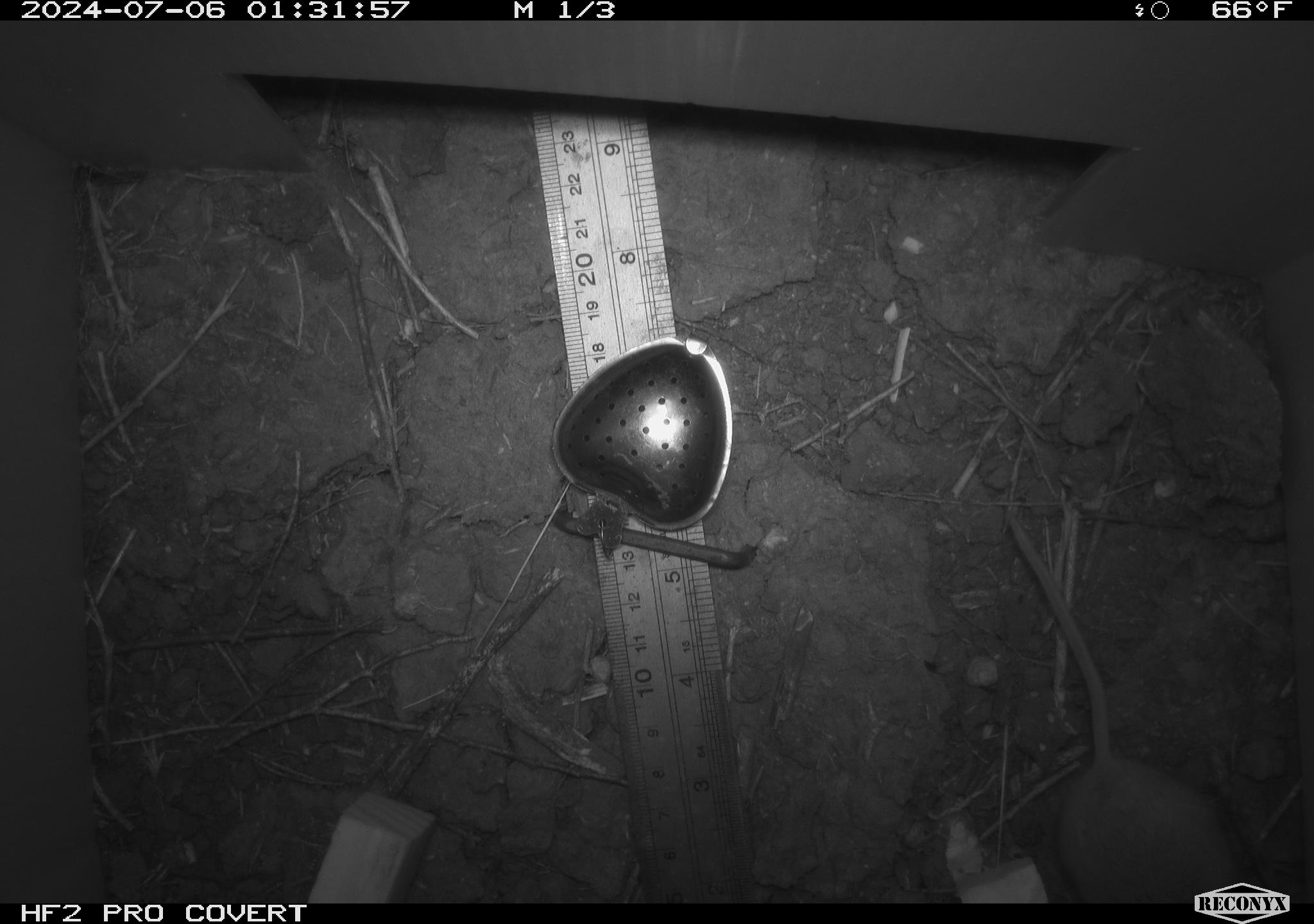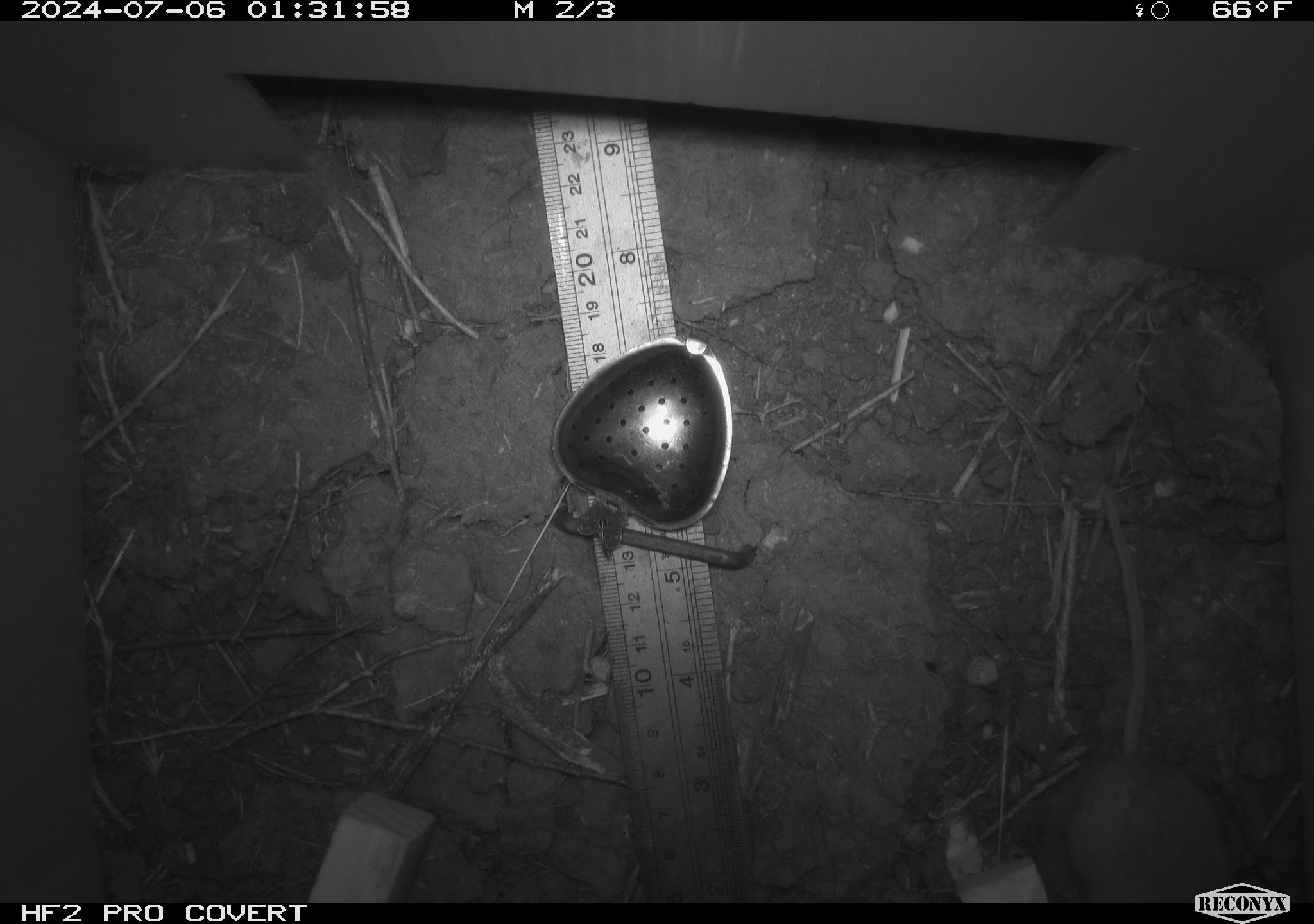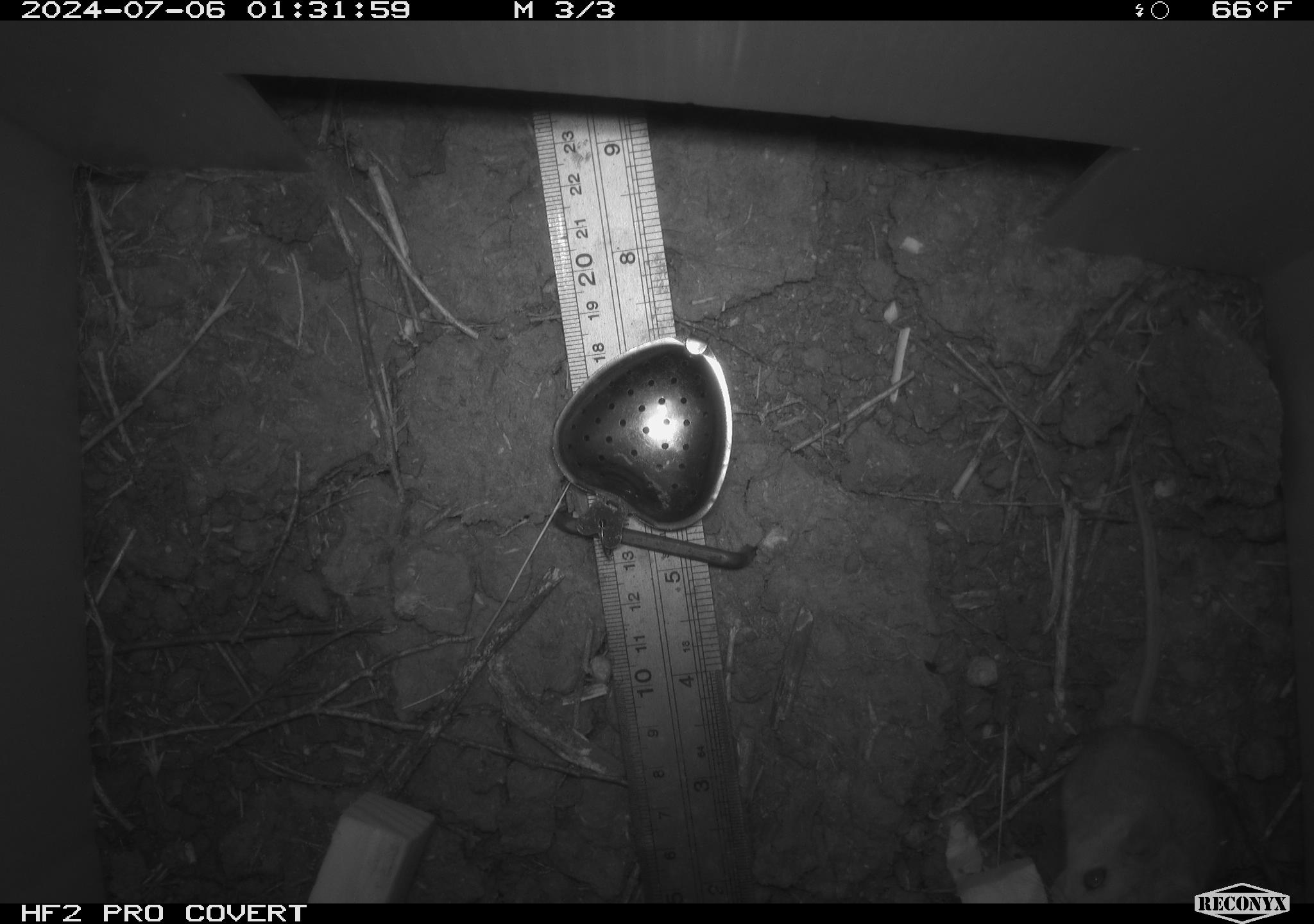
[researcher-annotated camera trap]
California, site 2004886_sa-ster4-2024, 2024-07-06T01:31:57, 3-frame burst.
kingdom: Animalia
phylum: Chordata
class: Mammalia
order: Rodentia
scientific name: Rodentia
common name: mouse species